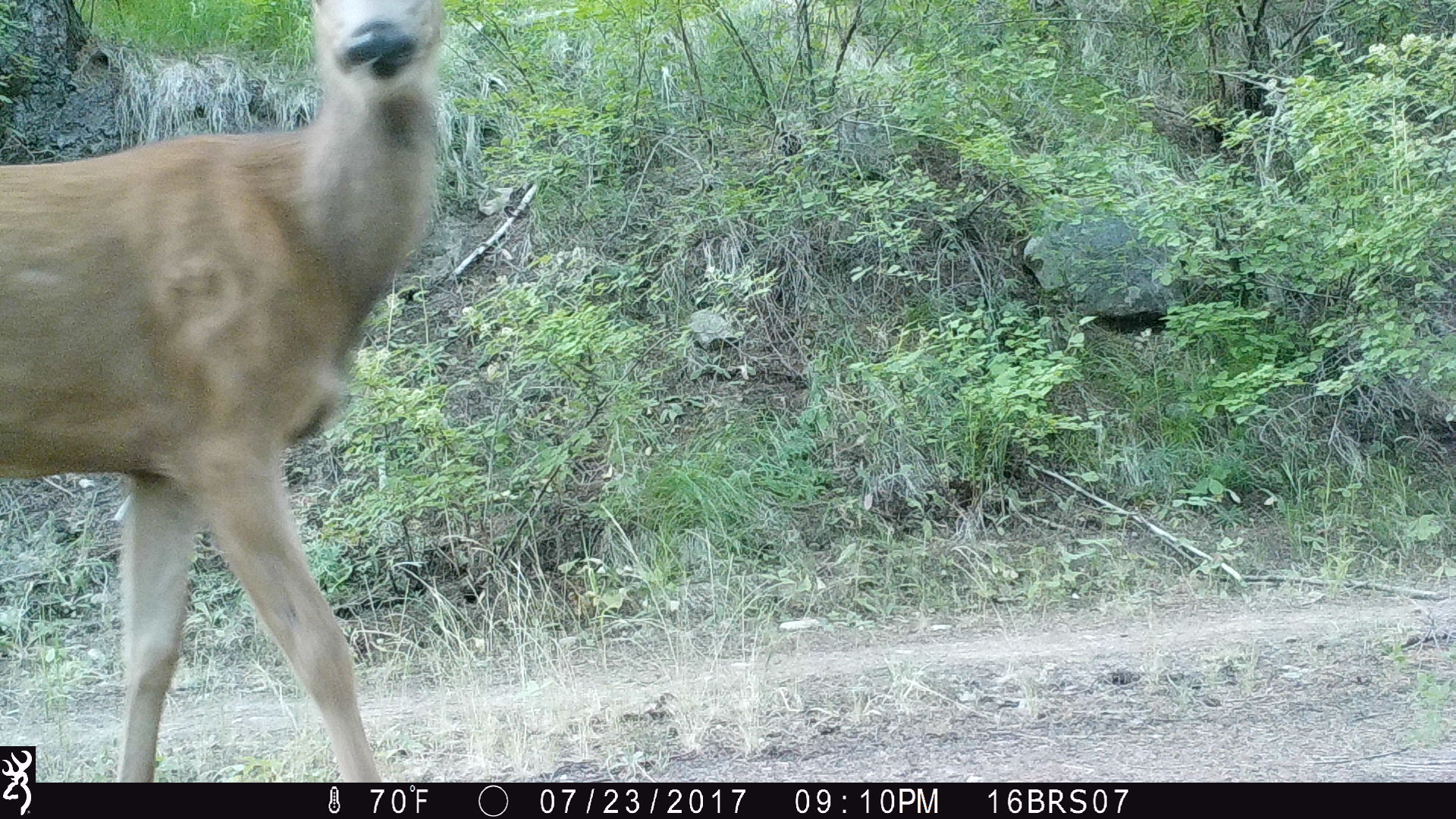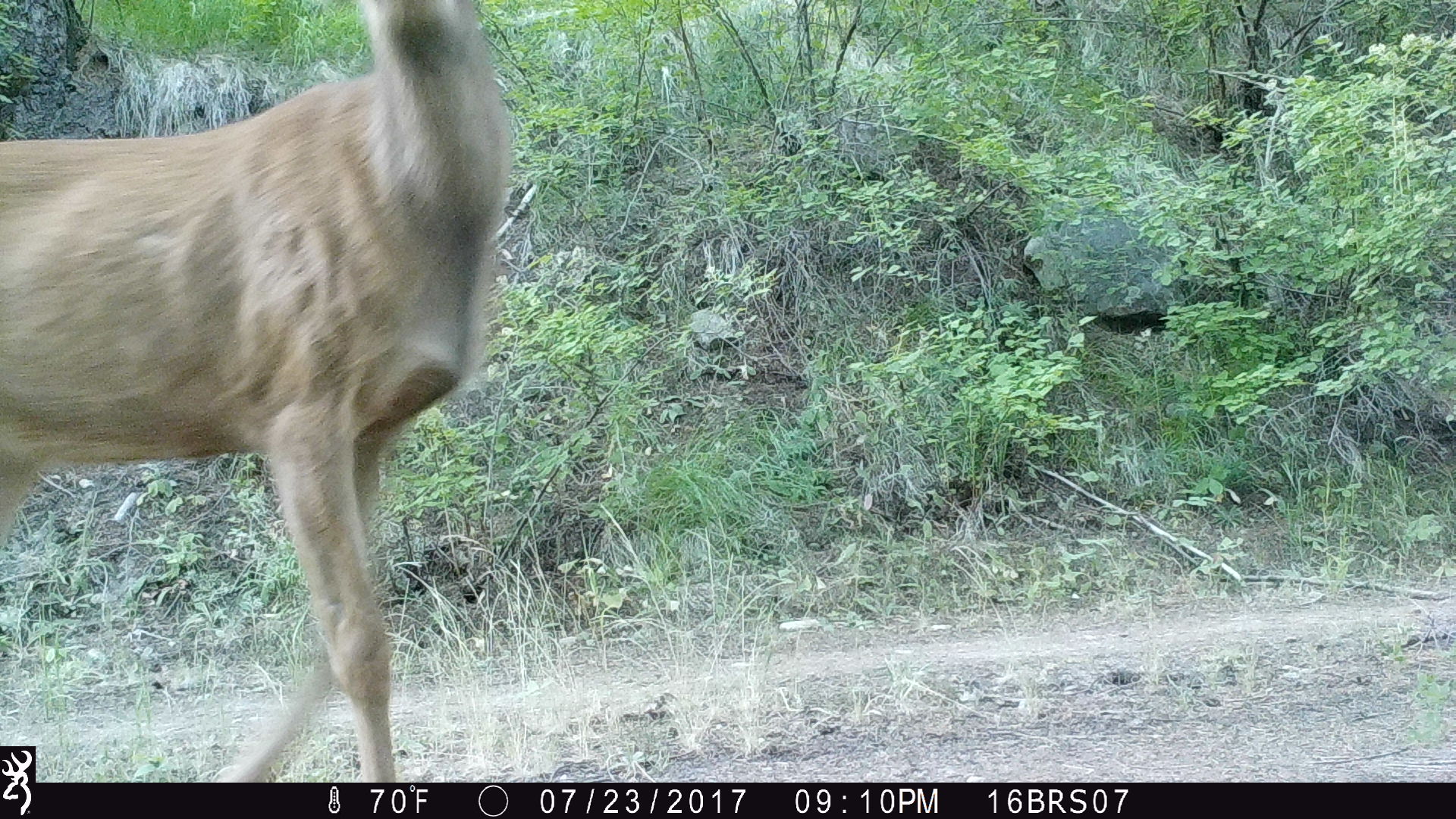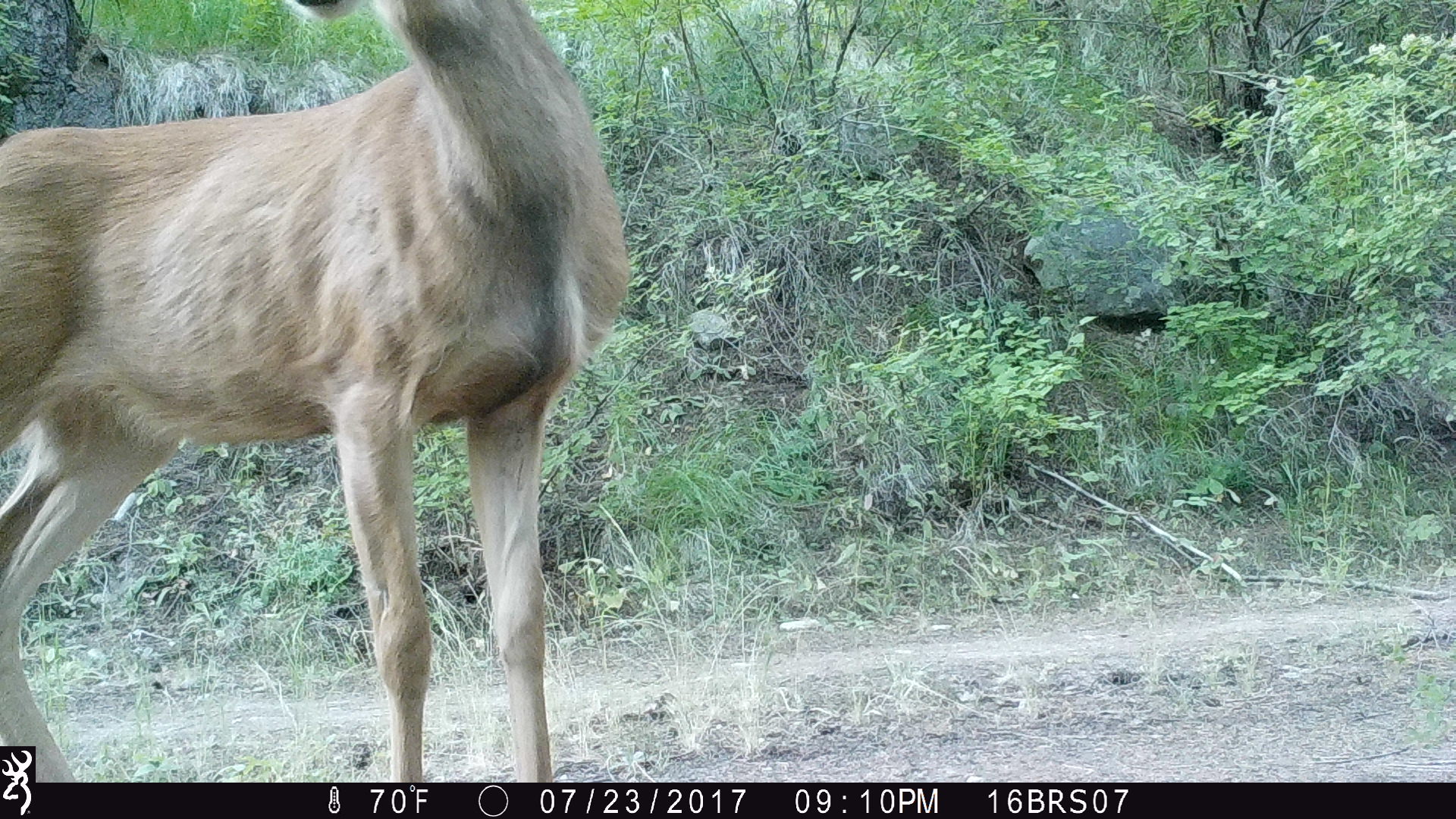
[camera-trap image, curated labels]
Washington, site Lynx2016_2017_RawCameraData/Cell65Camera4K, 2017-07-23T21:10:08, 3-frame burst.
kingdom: Animalia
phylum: Chordata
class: Mammalia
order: Artiodactyla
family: Cervidae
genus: Odocoileus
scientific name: Odocoileus hemionus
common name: mule deer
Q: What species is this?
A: Odocoileus hemionus (mule deer).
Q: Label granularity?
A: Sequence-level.